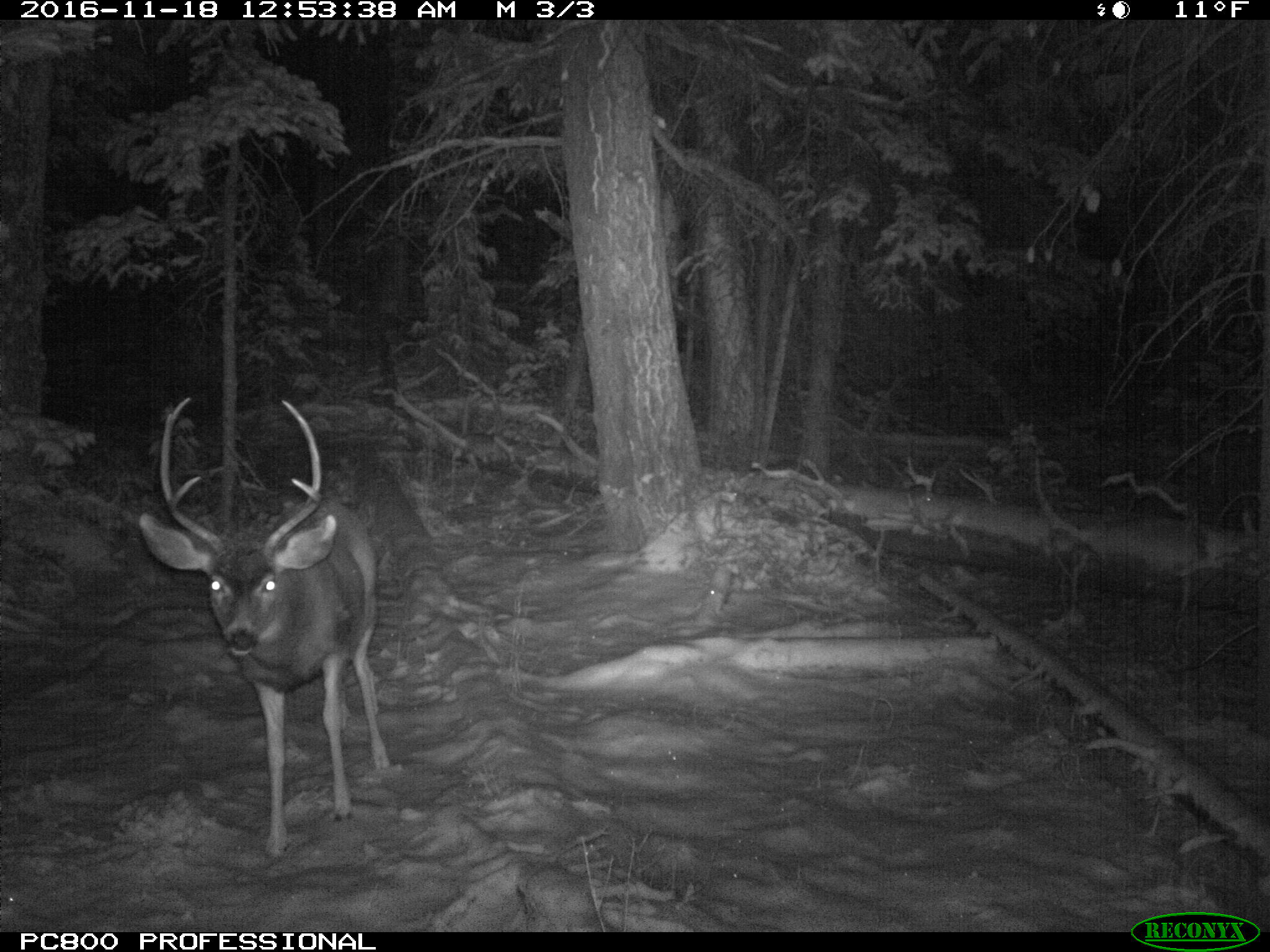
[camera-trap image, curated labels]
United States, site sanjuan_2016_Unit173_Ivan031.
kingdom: Animalia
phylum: Chordata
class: Mammalia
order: Artiodactyla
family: Cervidae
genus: Odocoileus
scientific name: Odocoileus hemionus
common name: mule deer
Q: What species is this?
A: Odocoileus hemionus (mule deer).